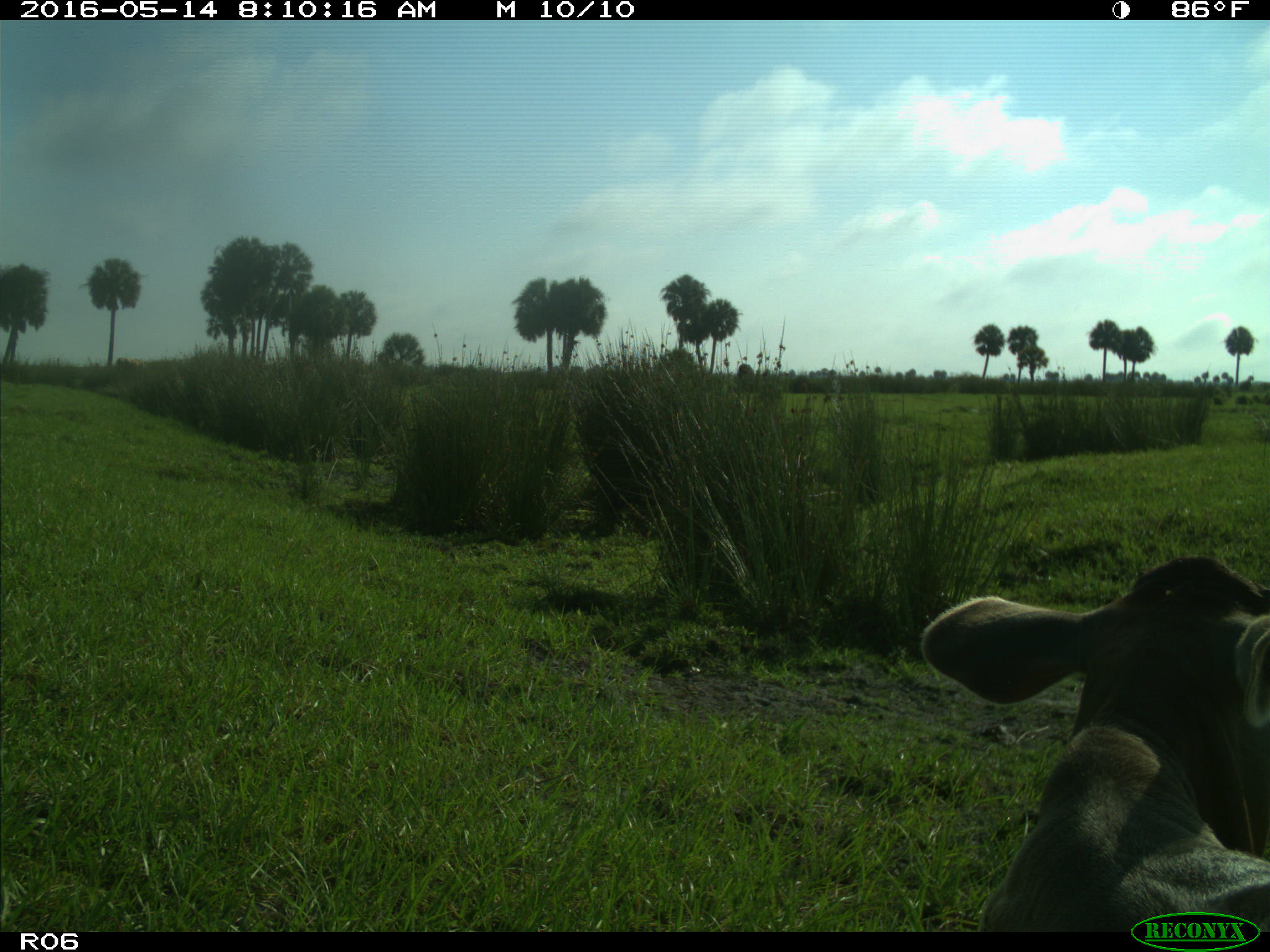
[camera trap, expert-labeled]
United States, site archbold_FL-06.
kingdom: Animalia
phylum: Chordata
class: Mammalia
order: Artiodactyla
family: Bovidae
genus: Bos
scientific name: Bos taurus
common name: domestic cow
Bos taurus (domestic cow).